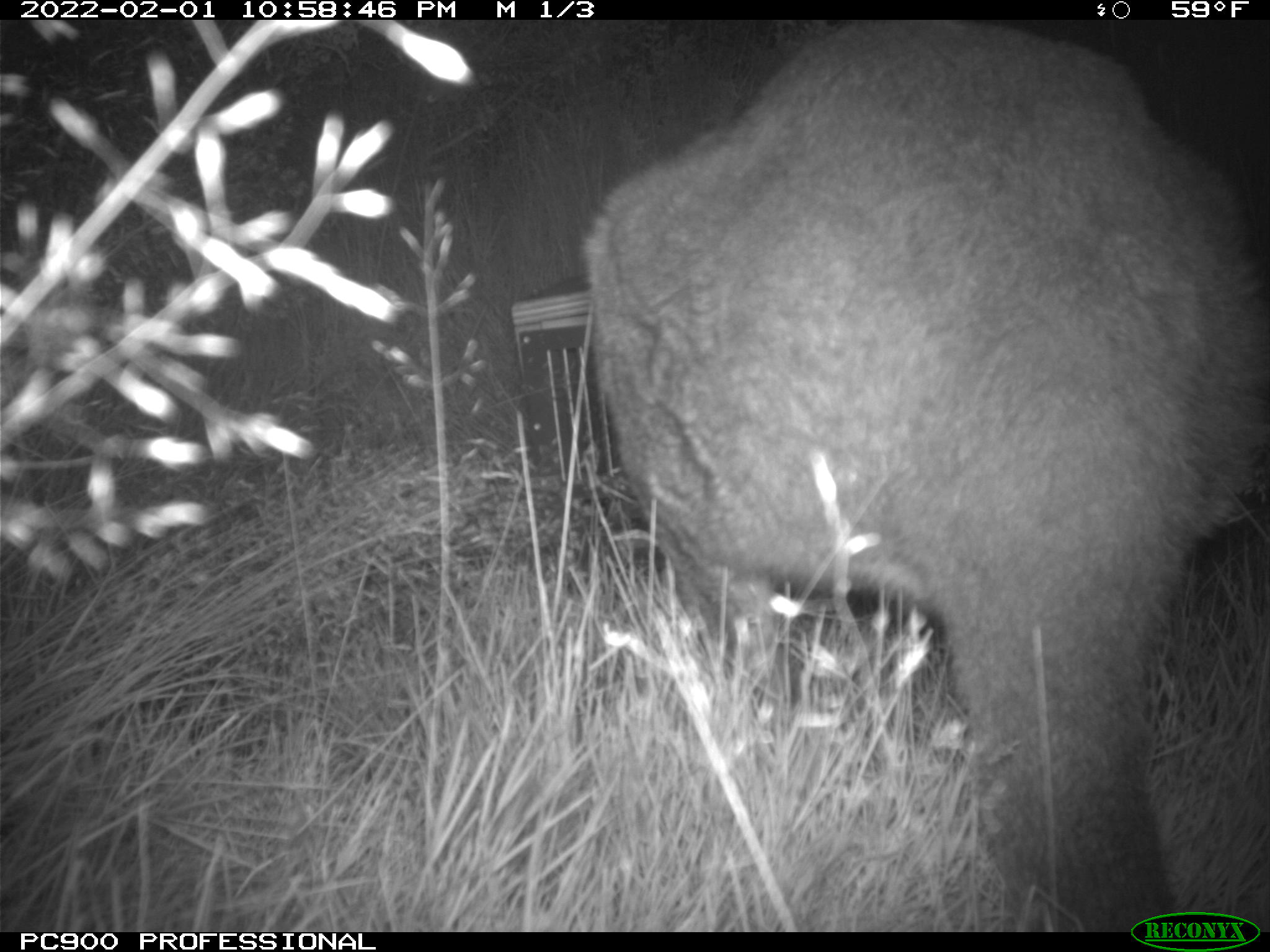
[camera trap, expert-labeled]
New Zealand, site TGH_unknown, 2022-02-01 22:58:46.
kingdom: Animalia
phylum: Chordata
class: Mammalia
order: Diprotodontia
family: Macropodidae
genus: Notamacropus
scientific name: Notamacropus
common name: wallaby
Wallaby (Notamacropus).